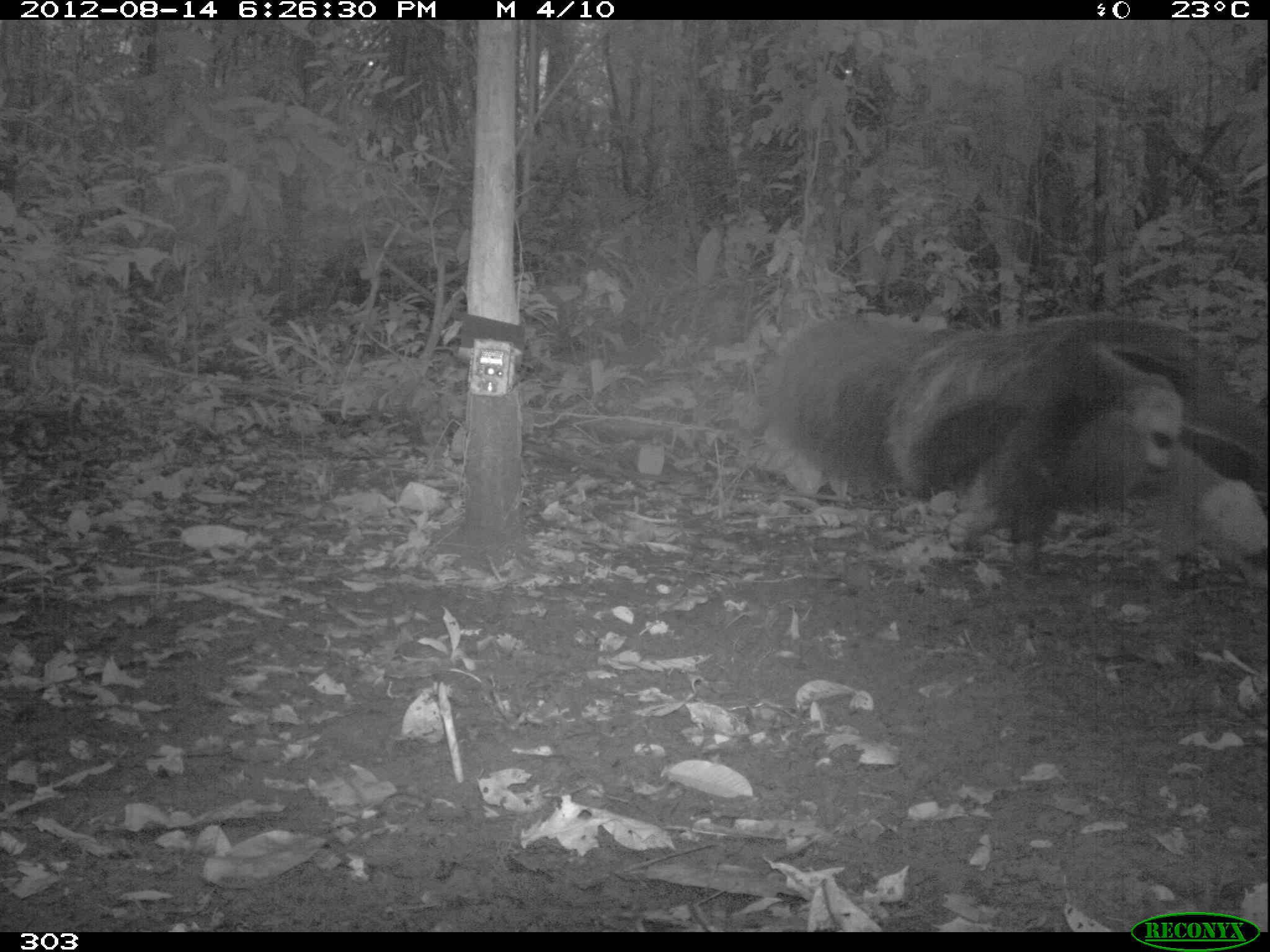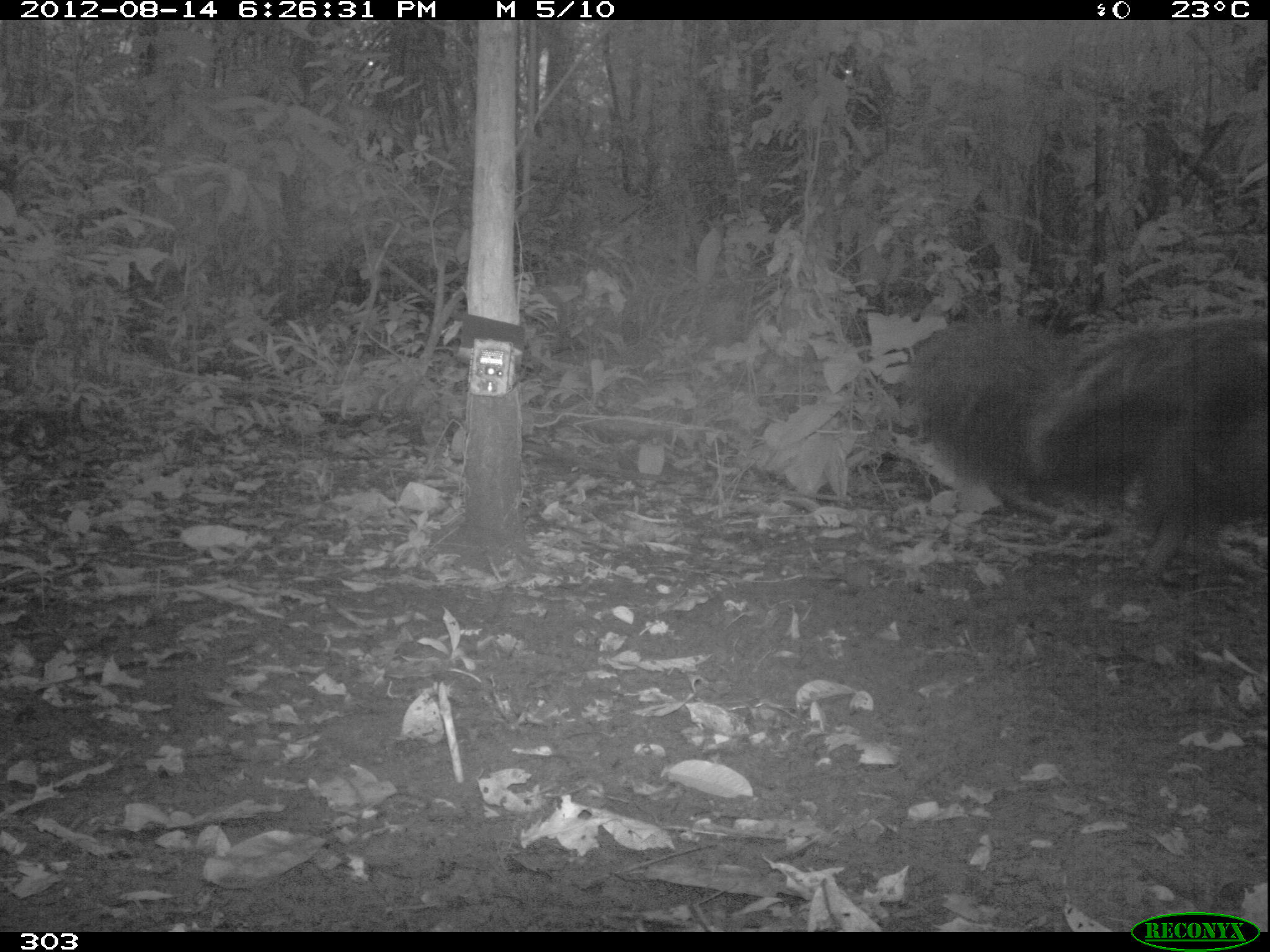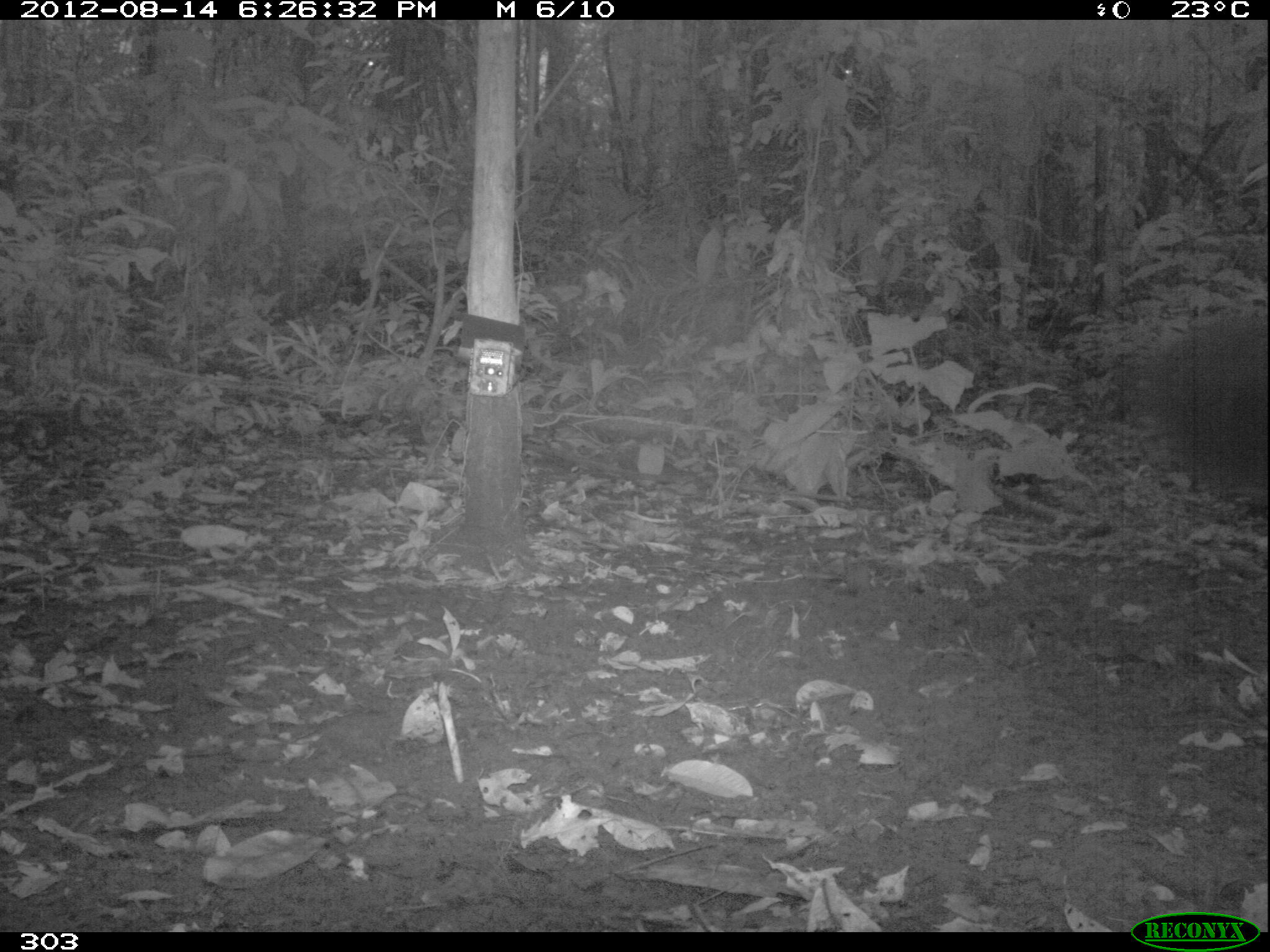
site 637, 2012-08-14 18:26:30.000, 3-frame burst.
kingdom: Animalia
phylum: Chordata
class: Mammalia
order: Pilosa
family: Myrmecophagidae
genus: Myrmecophaga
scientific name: Myrmecophaga tridactyla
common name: giant anteater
Myrmecophaga tridactyla (giant anteater).